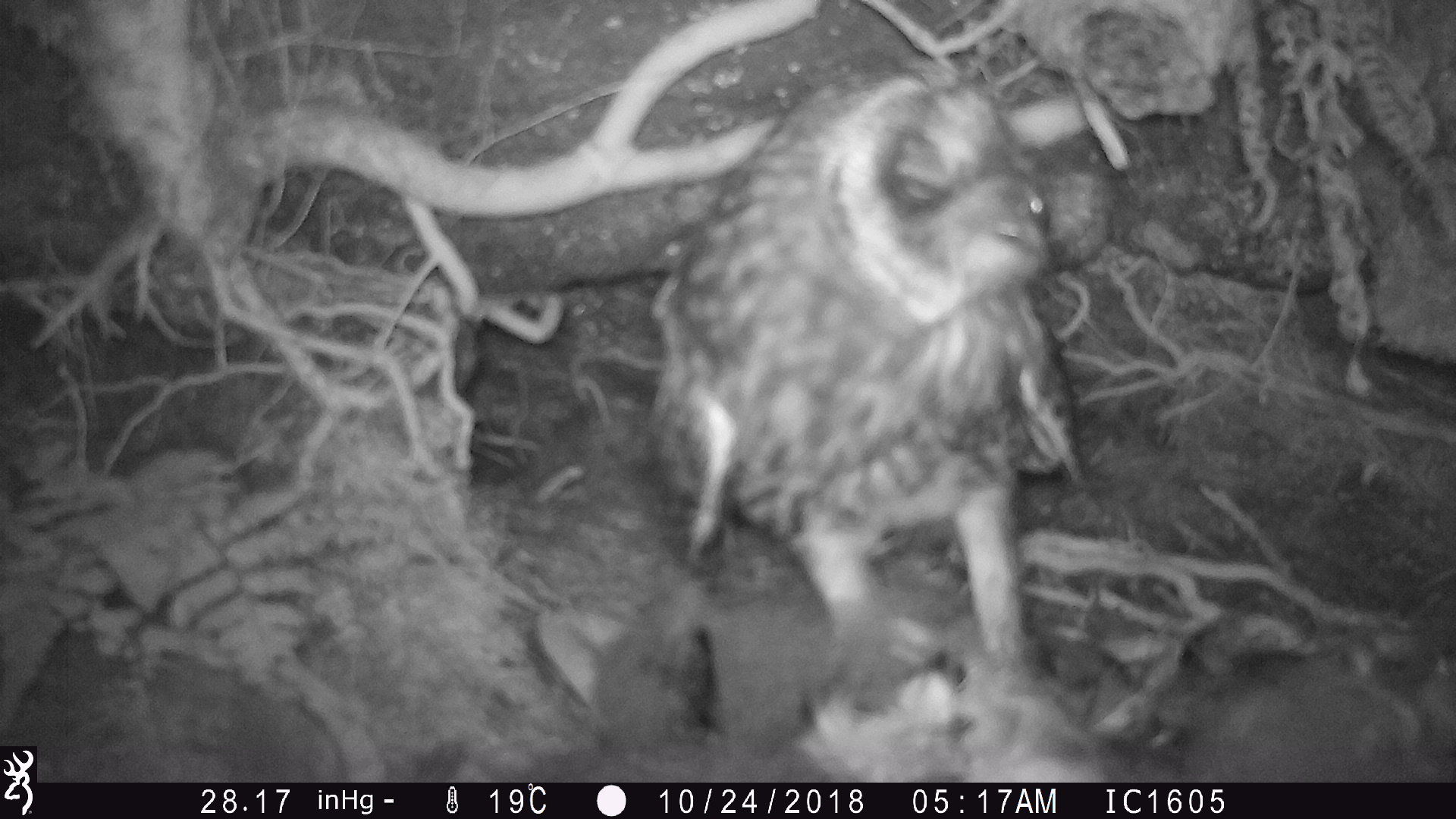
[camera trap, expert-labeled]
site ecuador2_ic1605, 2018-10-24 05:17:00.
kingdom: Animalia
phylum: Chordata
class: Aves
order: Strigiformes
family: Strigidae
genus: Asio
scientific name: Asio flammeus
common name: short-eared owl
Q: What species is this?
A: Short-eared owl (Asio flammeus).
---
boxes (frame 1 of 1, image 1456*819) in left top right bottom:
short-eared owl: 535 27 1099 774